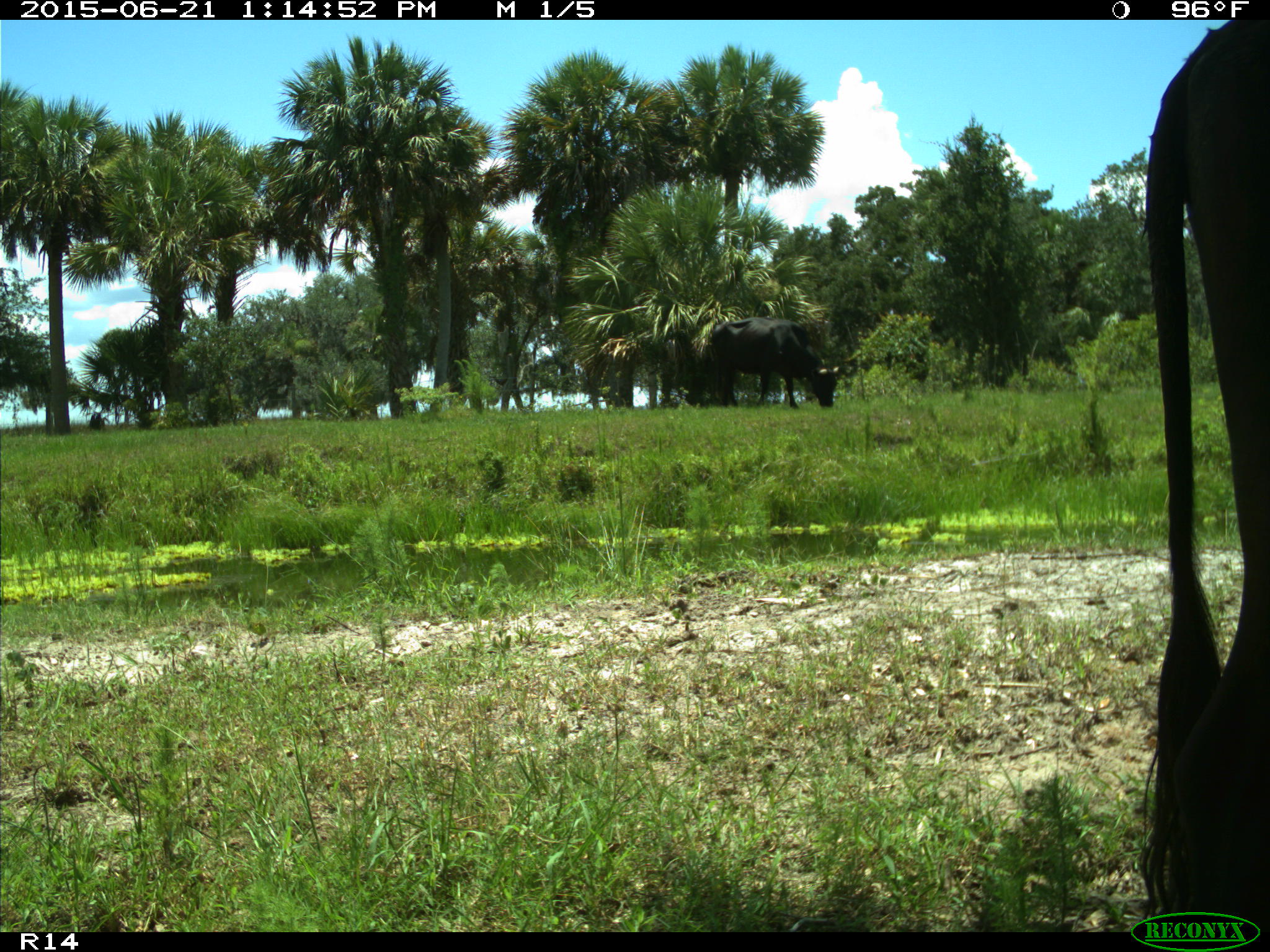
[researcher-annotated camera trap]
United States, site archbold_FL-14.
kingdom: Animalia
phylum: Chordata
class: Mammalia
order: Artiodactyla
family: Bovidae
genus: Bos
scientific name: Bos taurus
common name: domestic cow